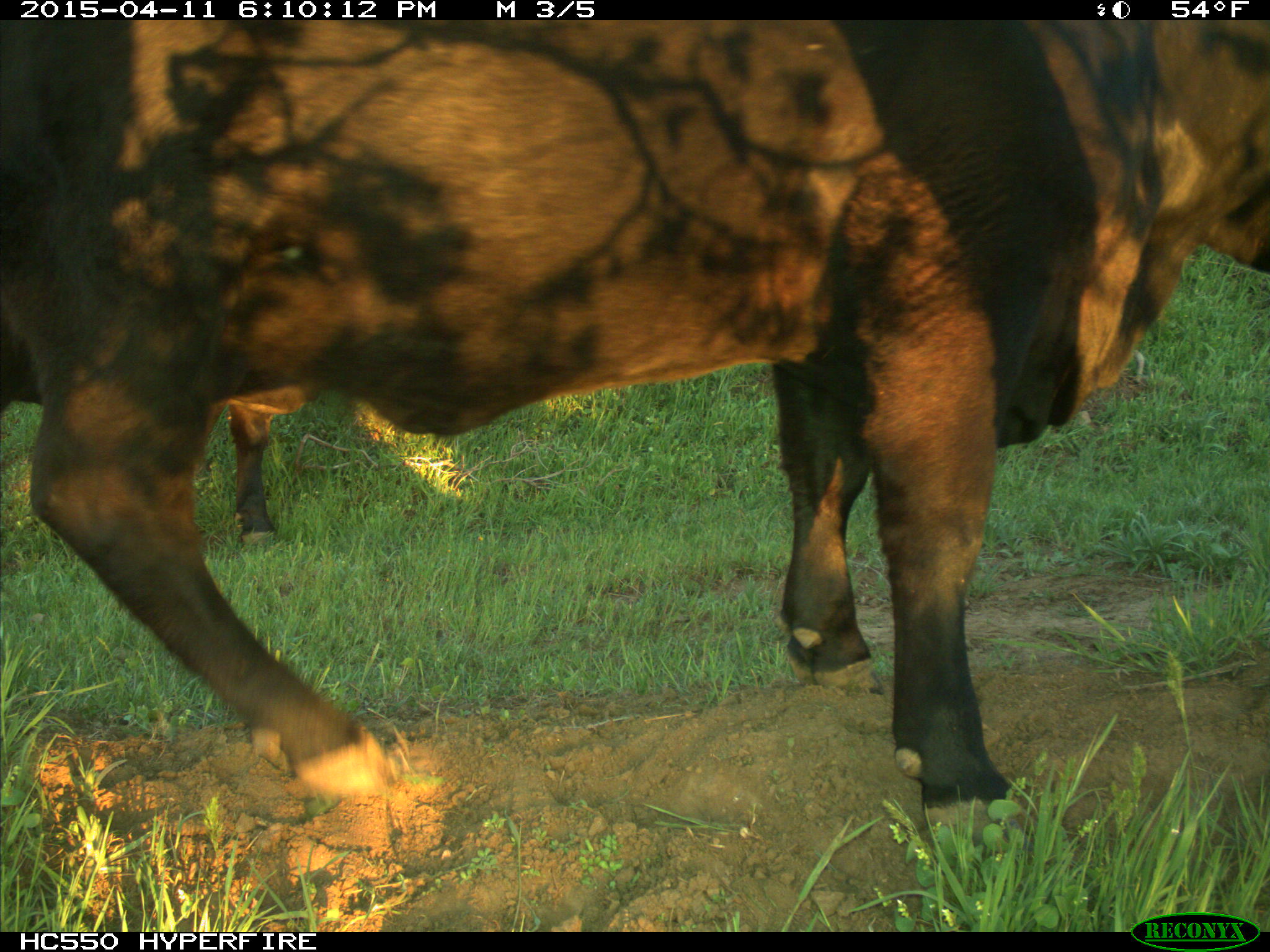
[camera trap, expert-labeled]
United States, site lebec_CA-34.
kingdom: Animalia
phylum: Chordata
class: Mammalia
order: Artiodactyla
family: Bovidae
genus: Bos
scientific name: Bos taurus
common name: domestic cow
Bos taurus (domestic cow).